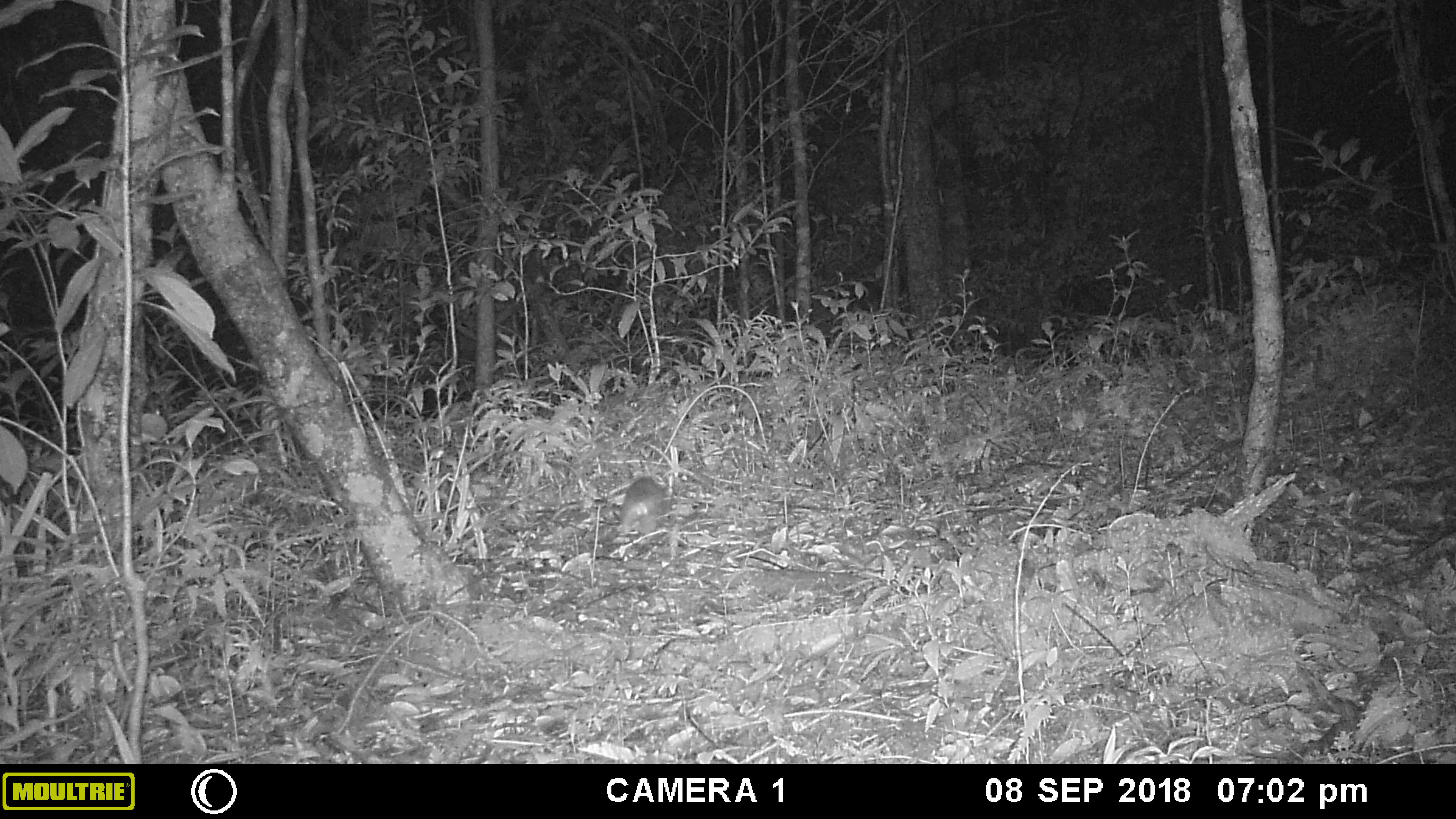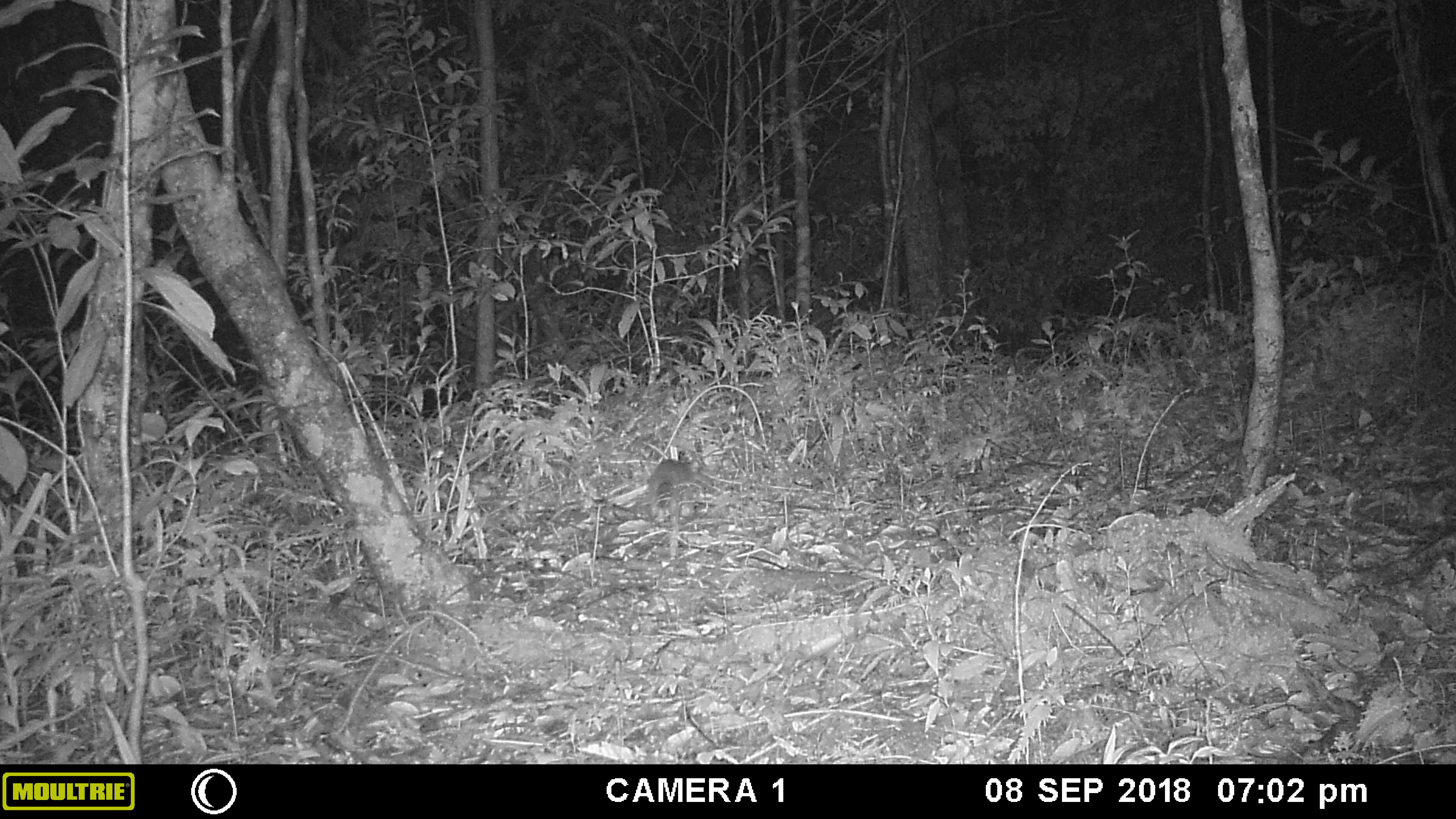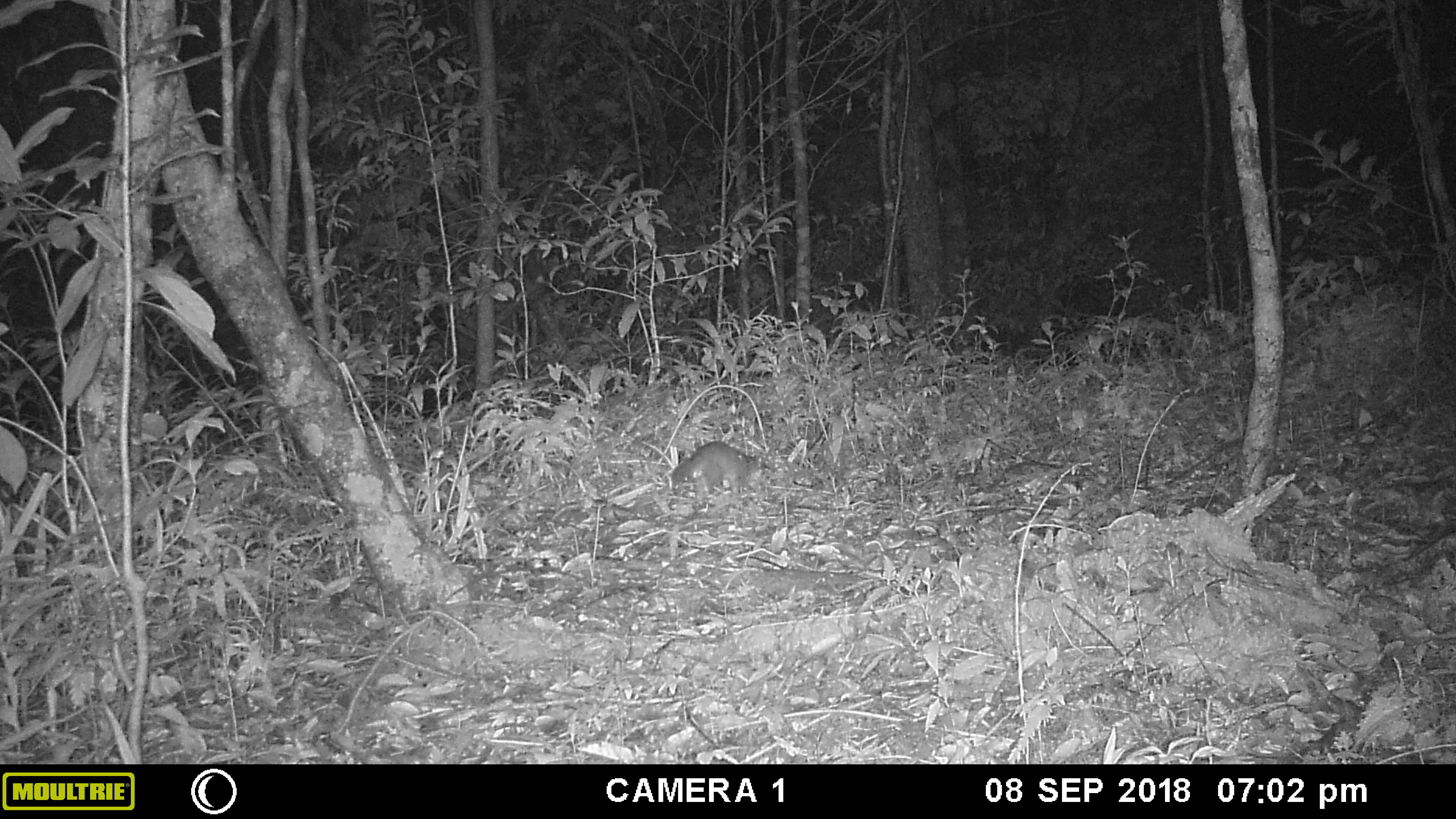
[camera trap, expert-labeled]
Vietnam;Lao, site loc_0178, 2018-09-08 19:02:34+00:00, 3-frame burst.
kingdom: Animalia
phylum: Chordata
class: Mammalia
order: Carnivora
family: Mustelidae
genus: Melogale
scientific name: Melogale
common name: ferret badger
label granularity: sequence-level